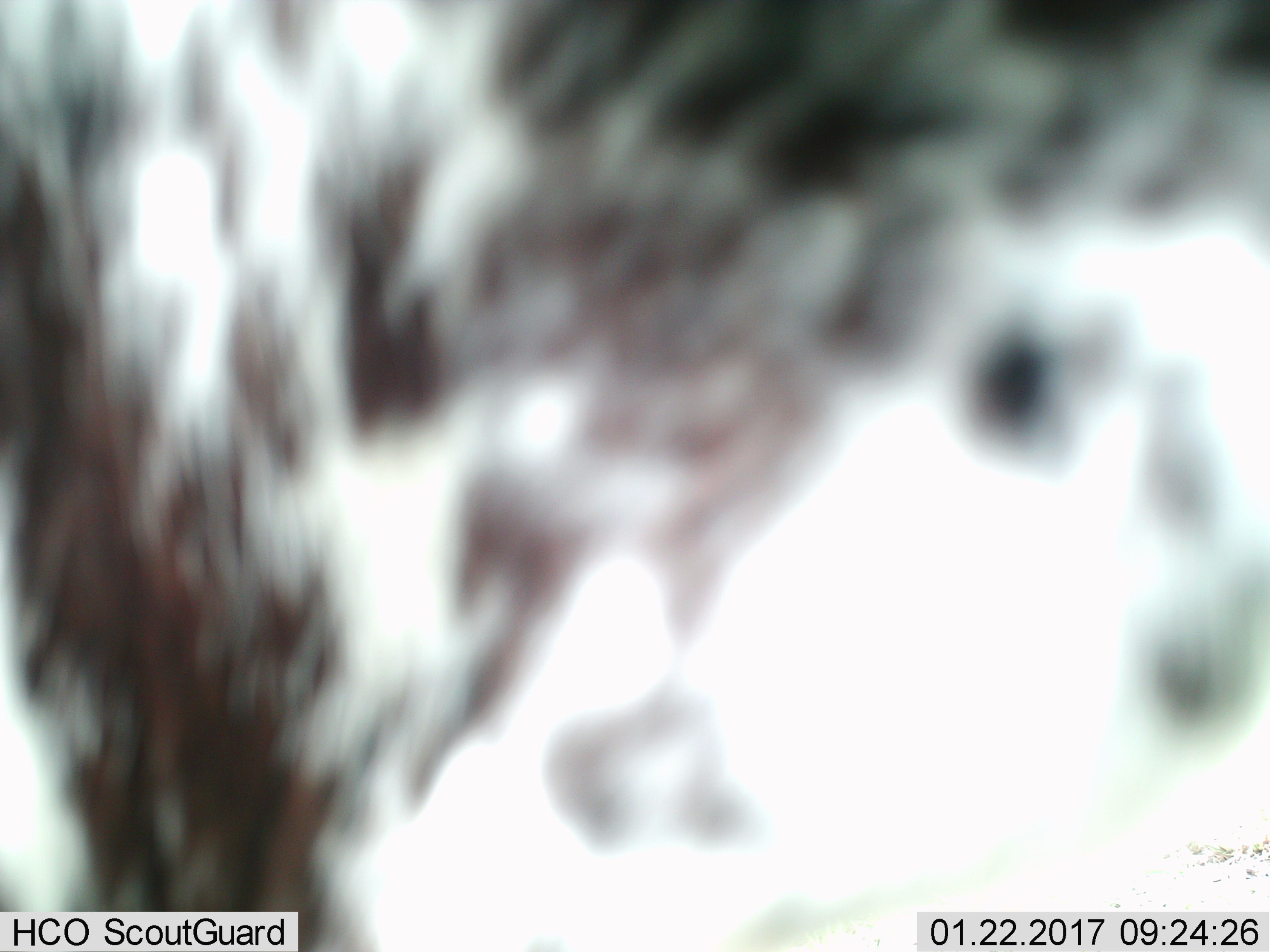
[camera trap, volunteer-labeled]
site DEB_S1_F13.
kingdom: Animalia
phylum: Chordata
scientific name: Vertebrata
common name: domestic animal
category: domesticanimal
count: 1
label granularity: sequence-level